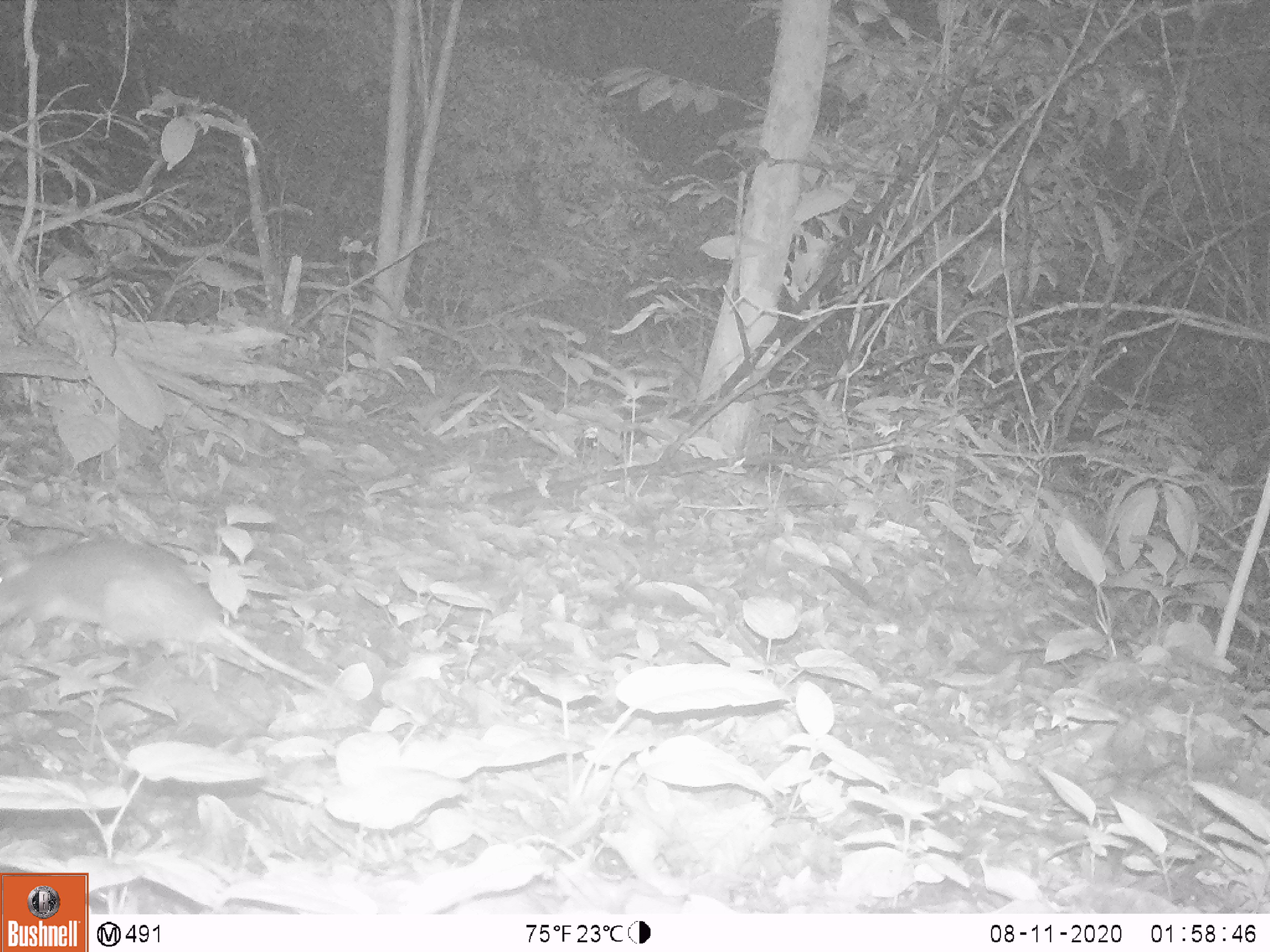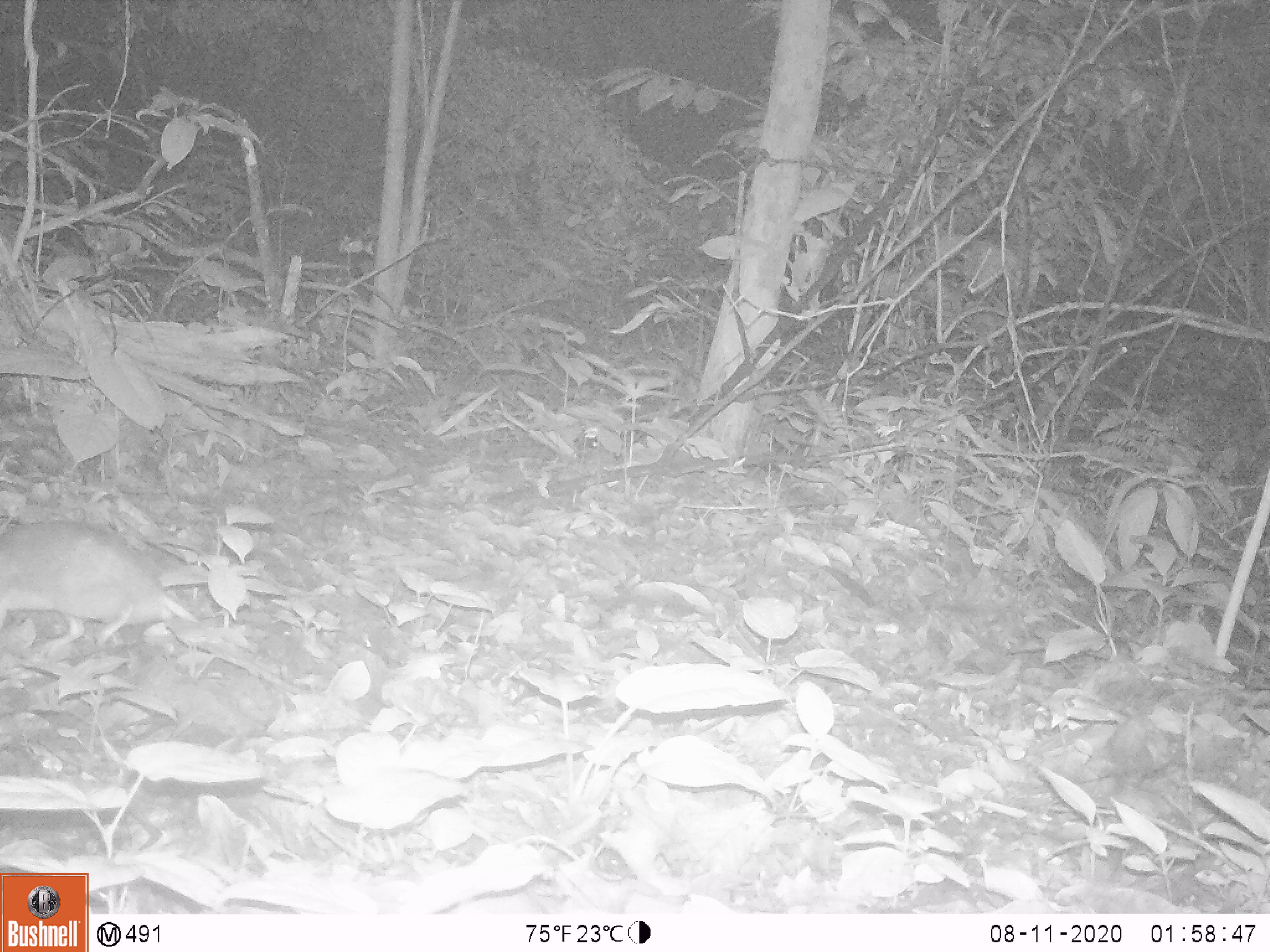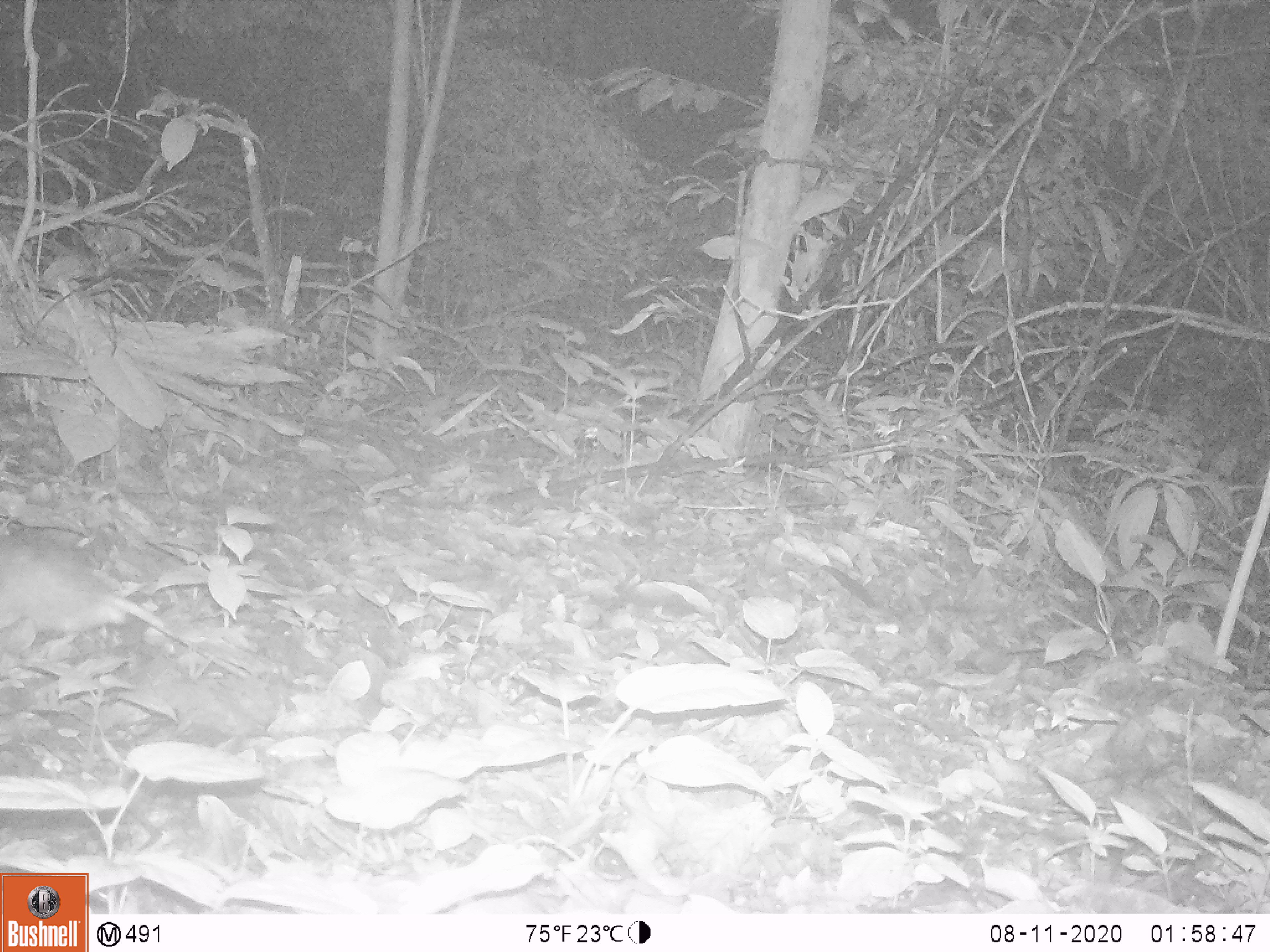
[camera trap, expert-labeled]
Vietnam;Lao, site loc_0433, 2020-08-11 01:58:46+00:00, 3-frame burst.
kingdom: Animalia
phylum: Chordata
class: Mammalia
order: Rodentia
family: Muridae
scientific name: Muridae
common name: old-world mice and rats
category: unidentified murid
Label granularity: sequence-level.